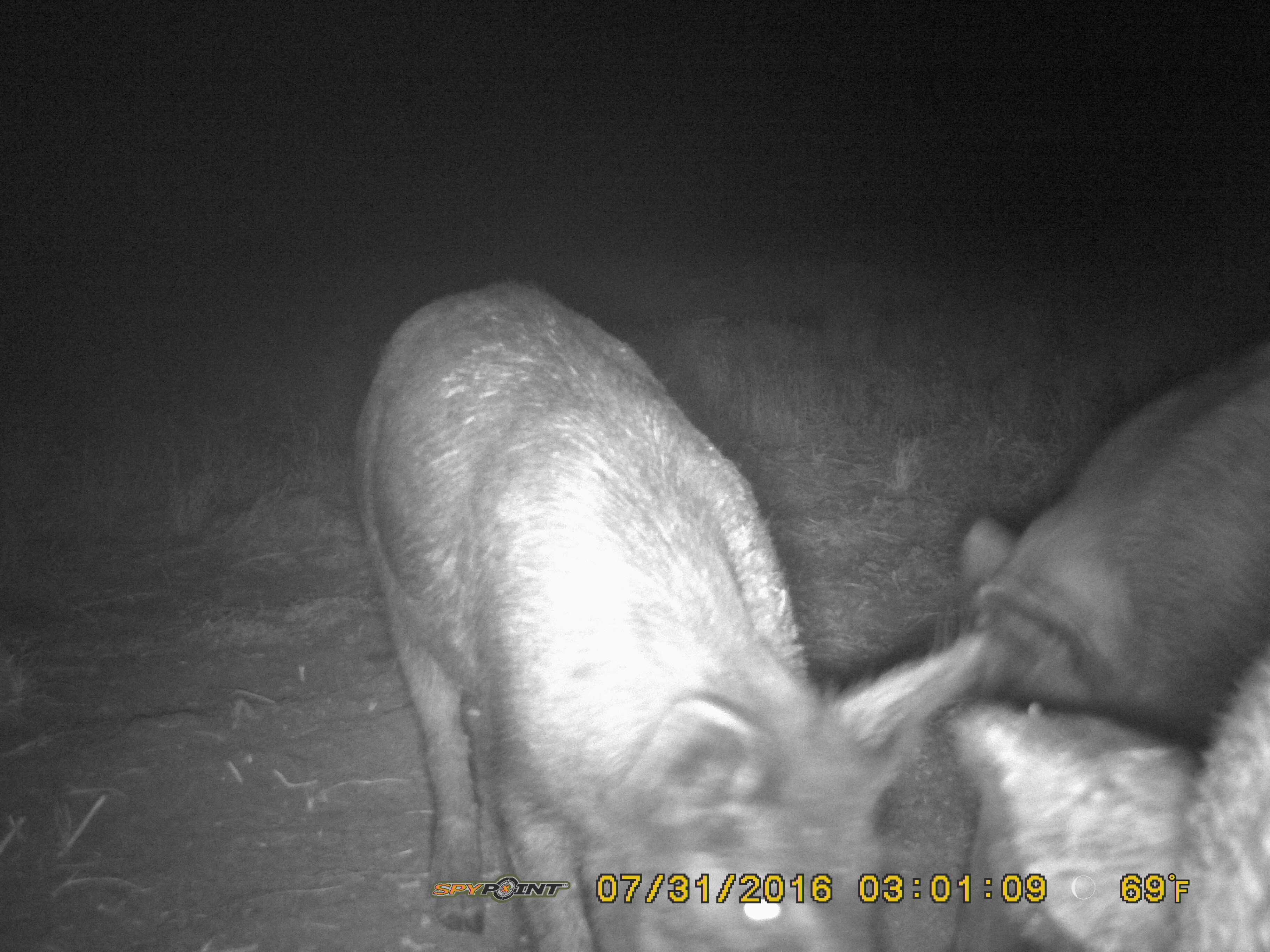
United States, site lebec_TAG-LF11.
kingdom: Animalia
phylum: Chordata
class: Mammalia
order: Artiodactyla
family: Suidae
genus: Sus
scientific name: Sus scrofa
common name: wild boar